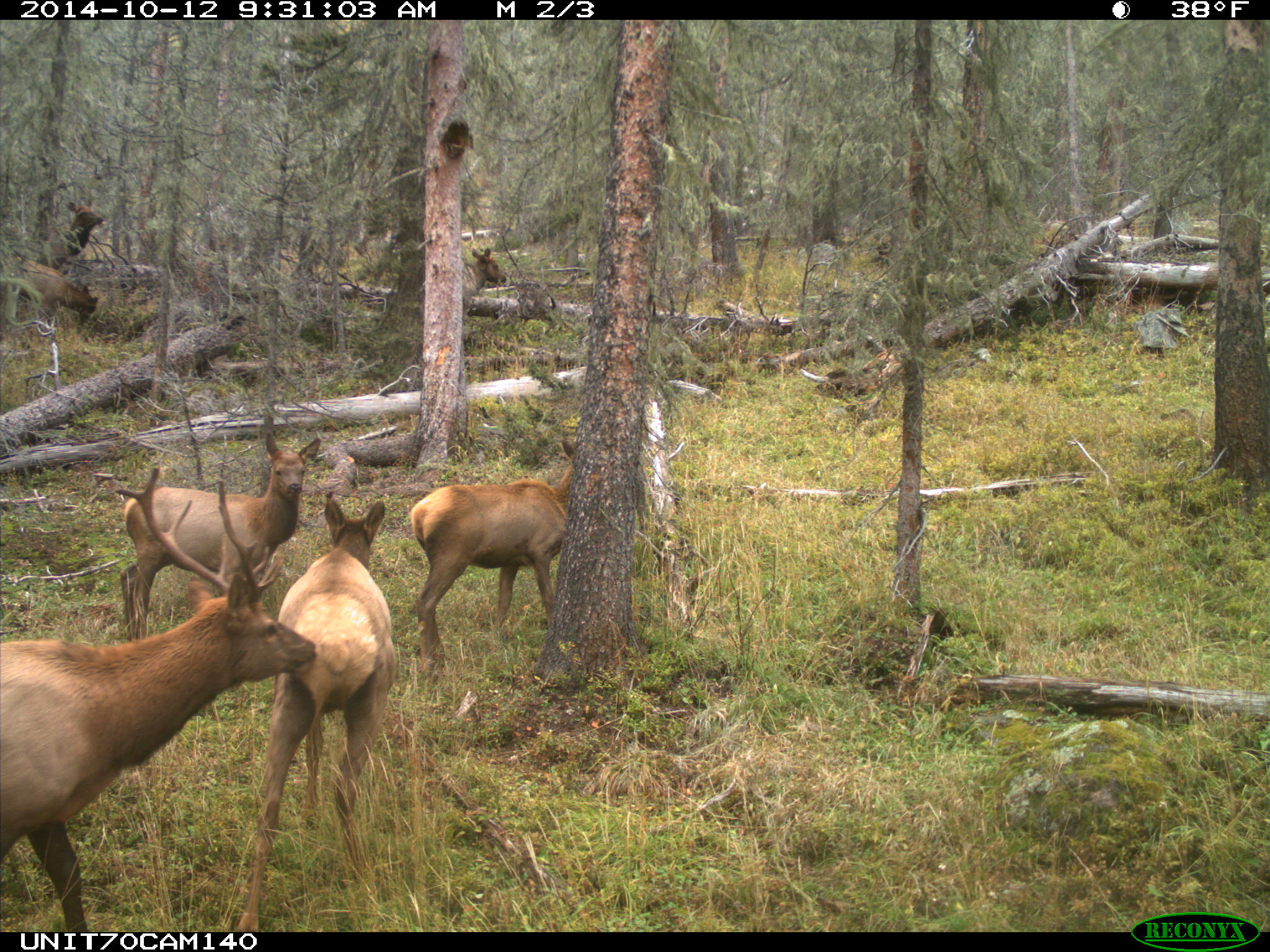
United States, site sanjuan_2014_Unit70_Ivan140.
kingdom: Animalia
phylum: Chordata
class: Mammalia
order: Artiodactyla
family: Cervidae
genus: Cervus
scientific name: Cervus elaphus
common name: red deer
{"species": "Cervus elaphus (red deer)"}